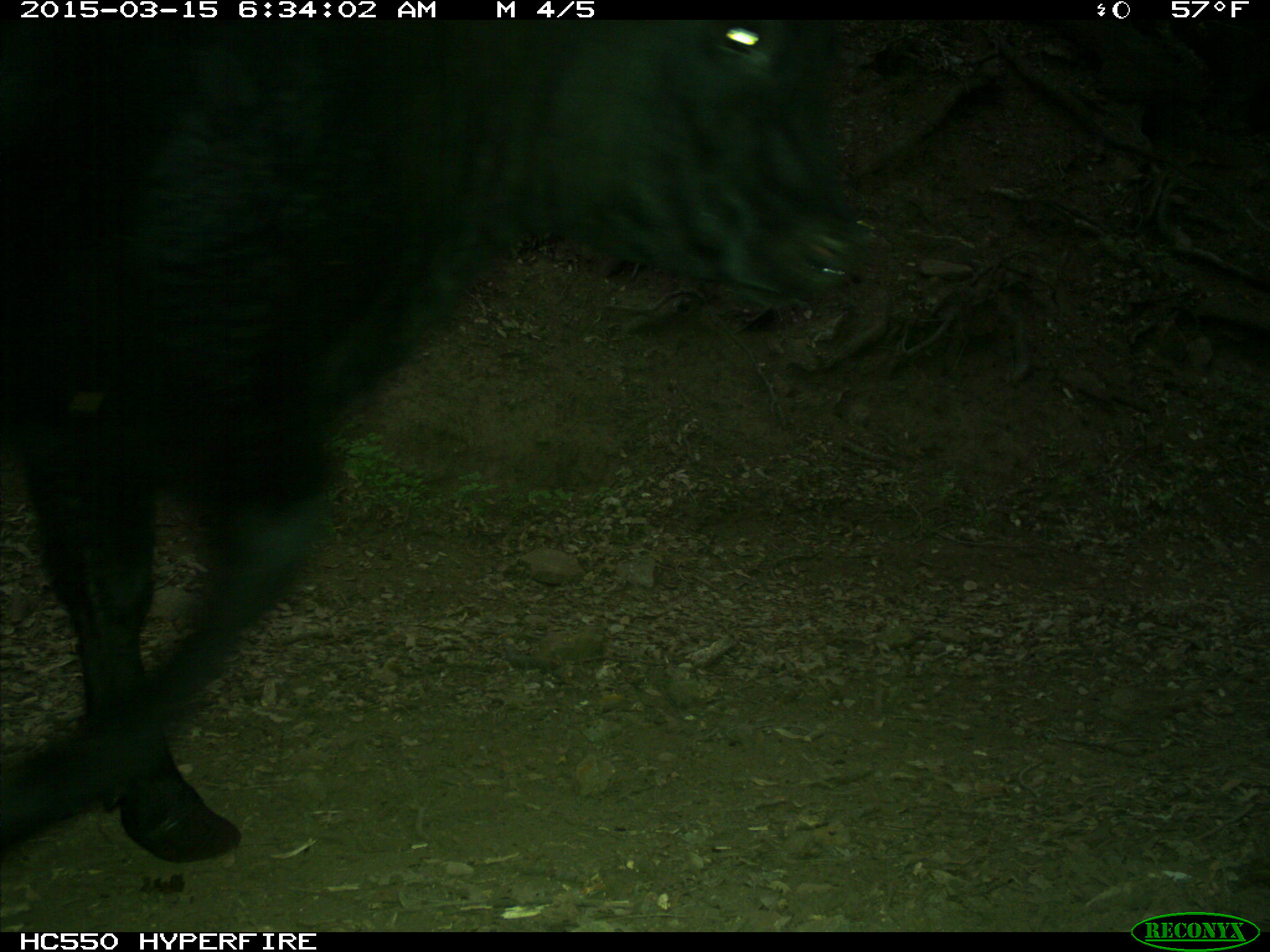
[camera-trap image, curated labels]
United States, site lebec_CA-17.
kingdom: Animalia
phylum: Chordata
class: Mammalia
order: Artiodactyla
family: Bovidae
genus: Bos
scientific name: Bos taurus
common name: domestic cow